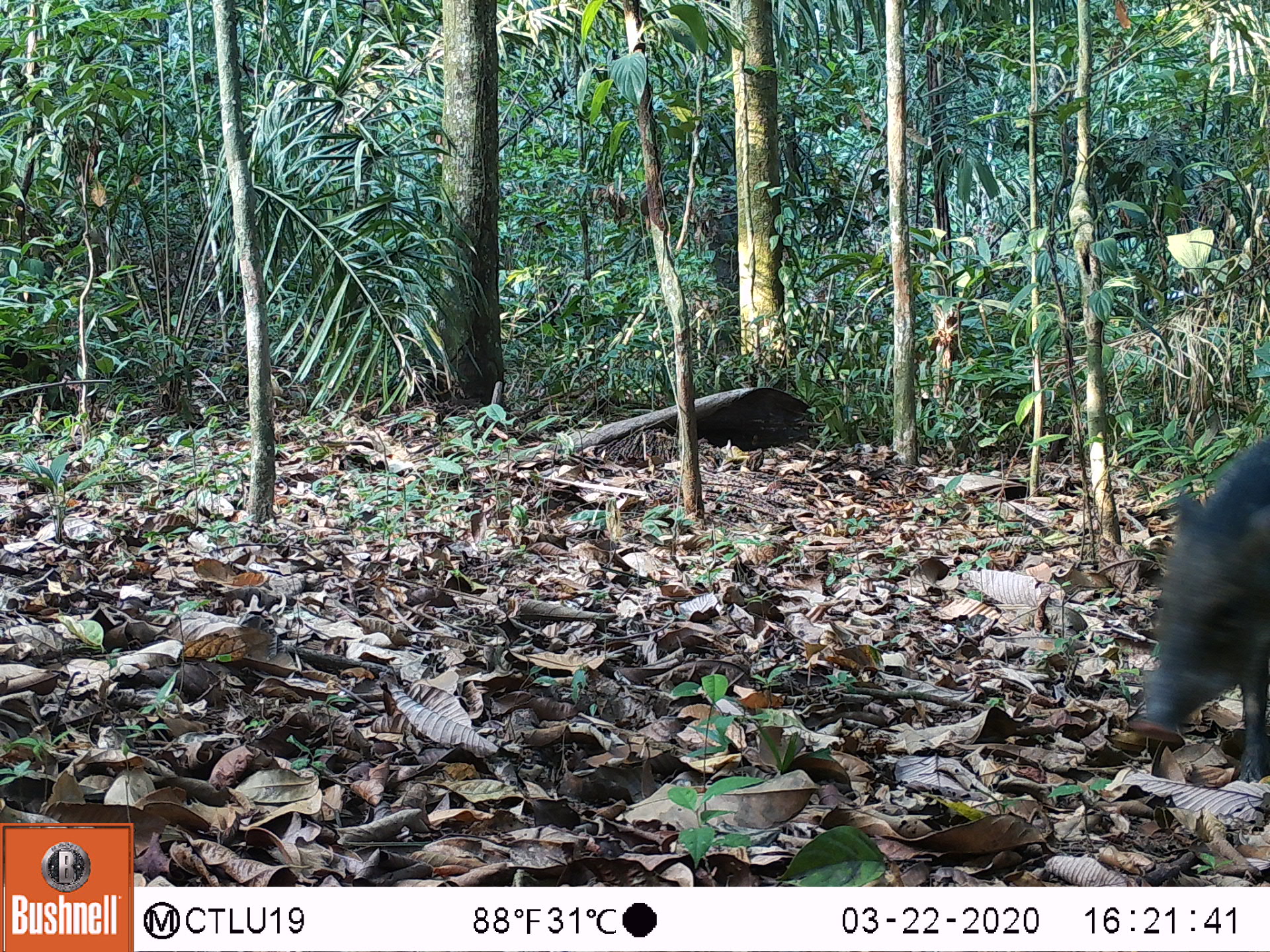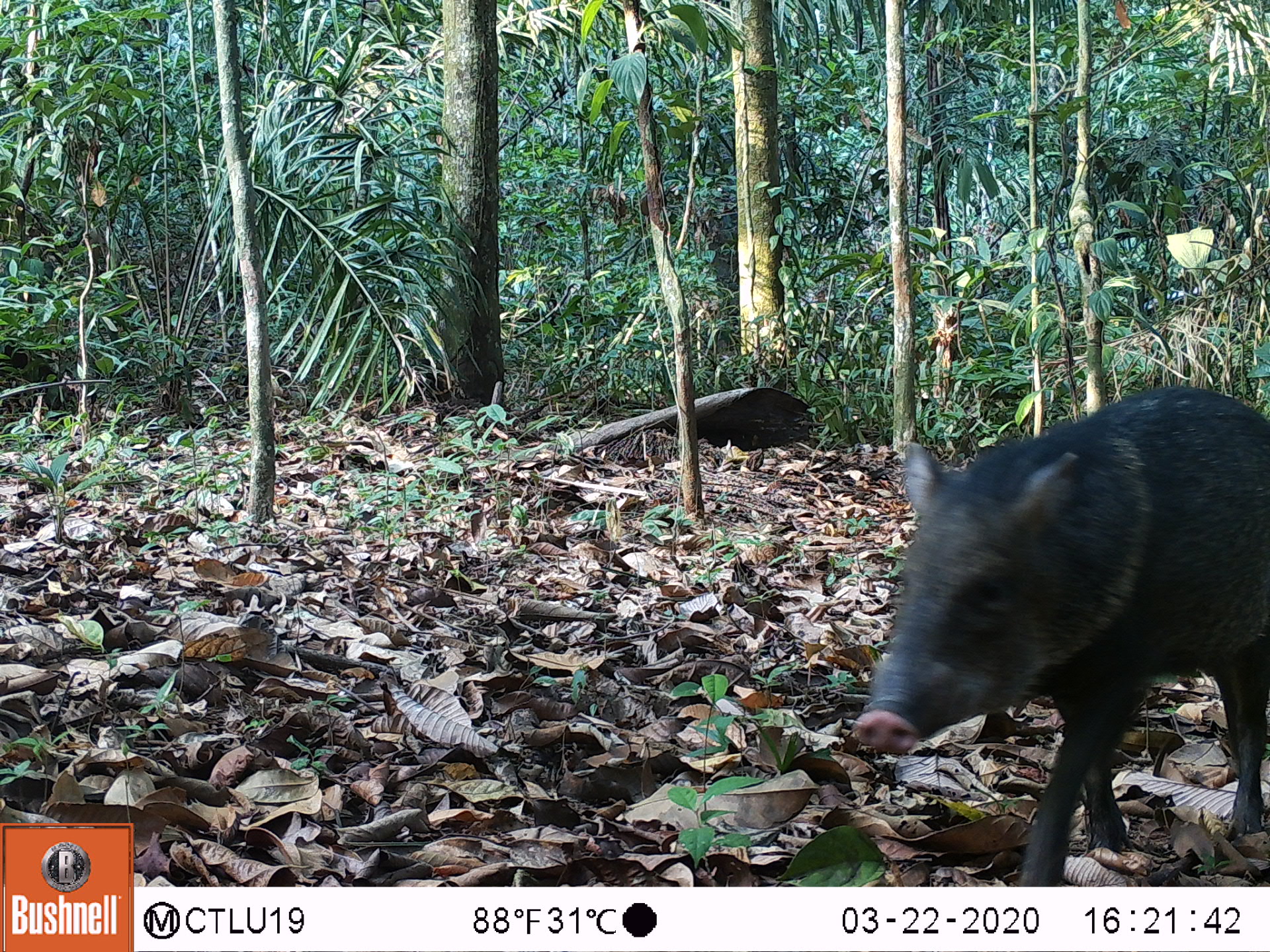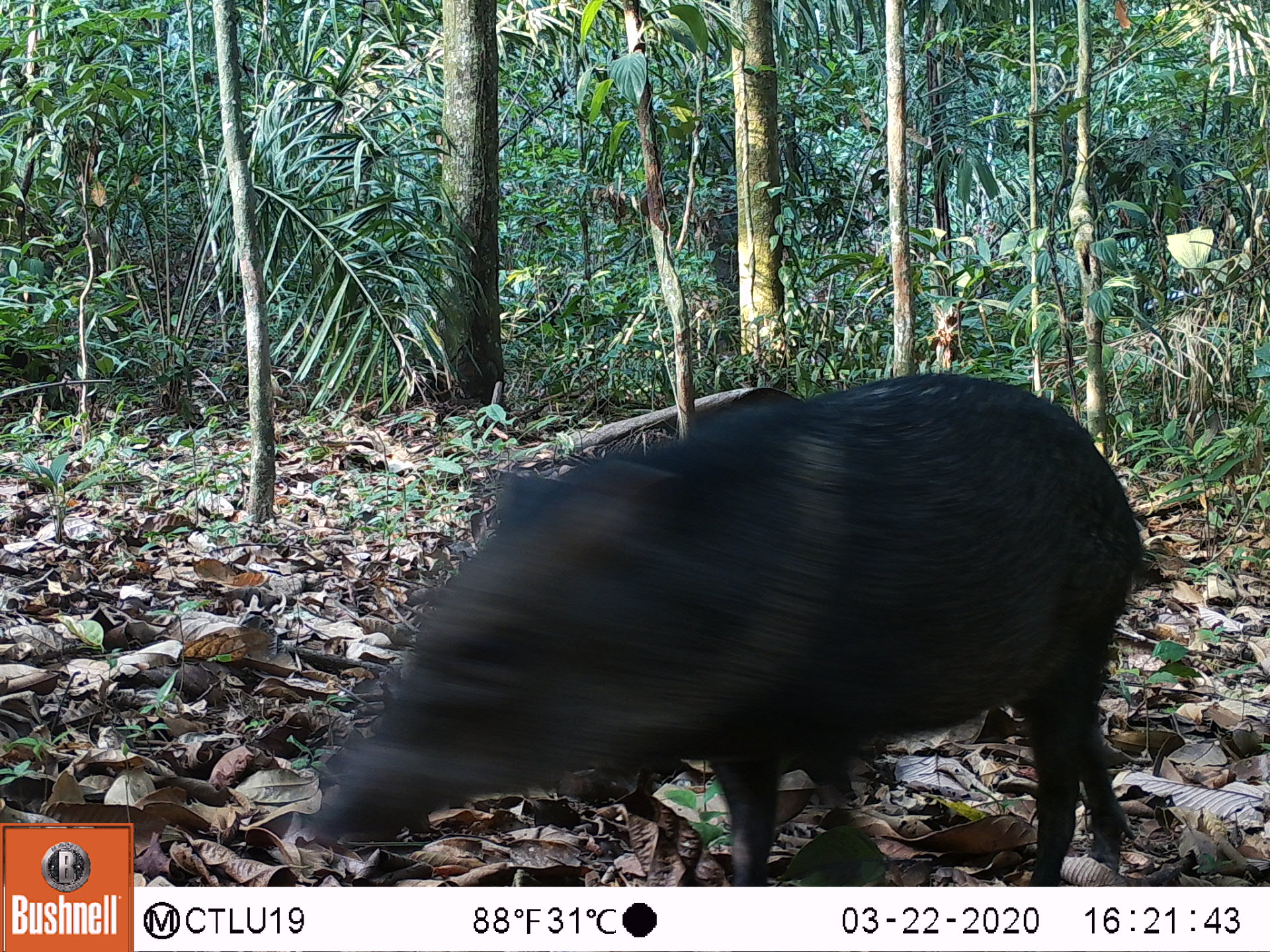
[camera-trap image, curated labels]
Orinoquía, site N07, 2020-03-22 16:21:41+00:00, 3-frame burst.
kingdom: Animalia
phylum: Chordata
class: Mammalia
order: Artiodactyla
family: Tayassuidae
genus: Pecari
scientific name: Pecari tajacu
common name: collared peccary